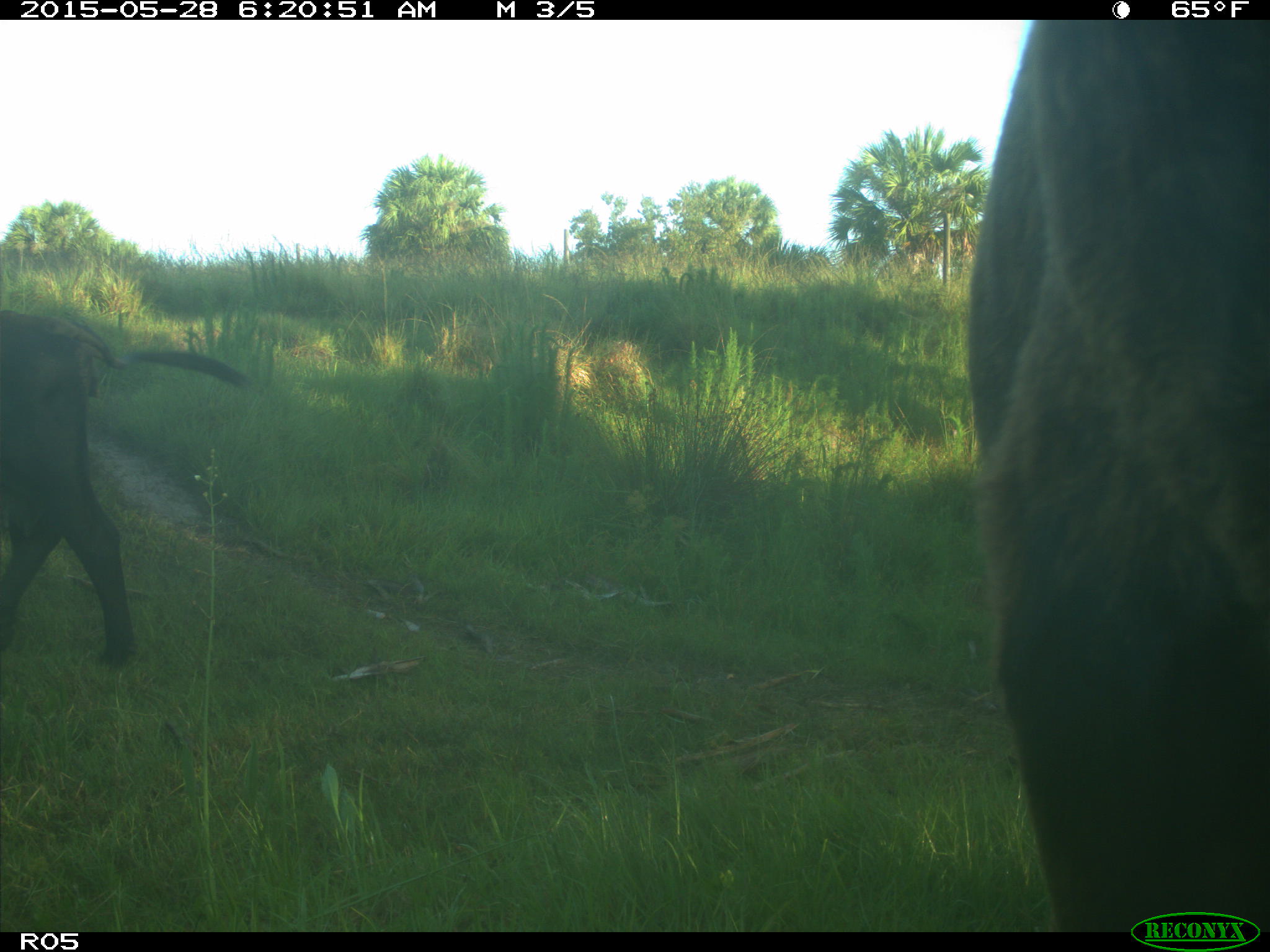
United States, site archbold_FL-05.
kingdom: Animalia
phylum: Chordata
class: Mammalia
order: Artiodactyla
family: Bovidae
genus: Bos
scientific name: Bos taurus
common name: domestic cow